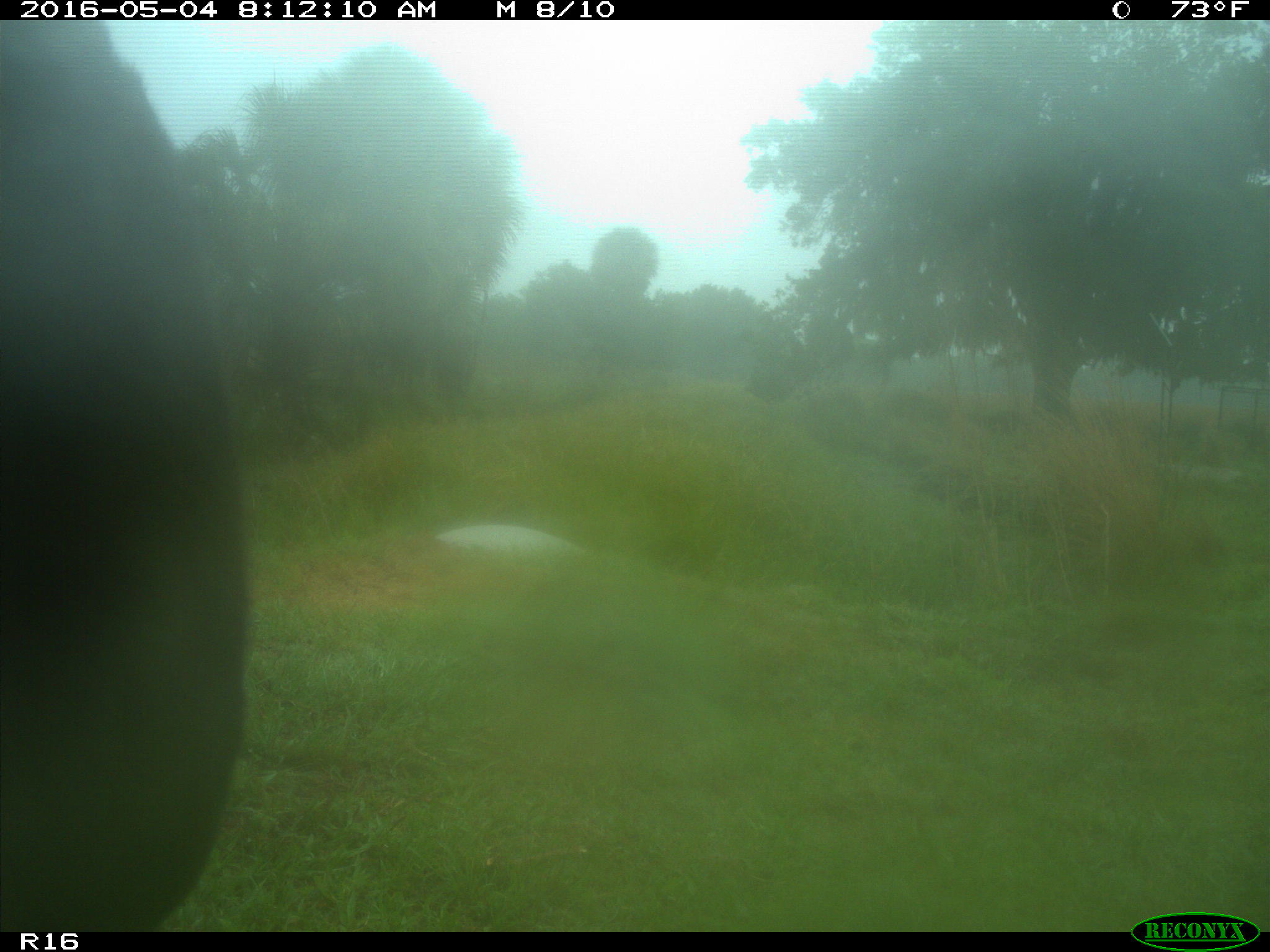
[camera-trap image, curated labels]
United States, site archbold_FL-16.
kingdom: Animalia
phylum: Chordata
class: Mammalia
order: Artiodactyla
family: Bovidae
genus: Bos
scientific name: Bos taurus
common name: domestic cow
Bos taurus (domestic cow).